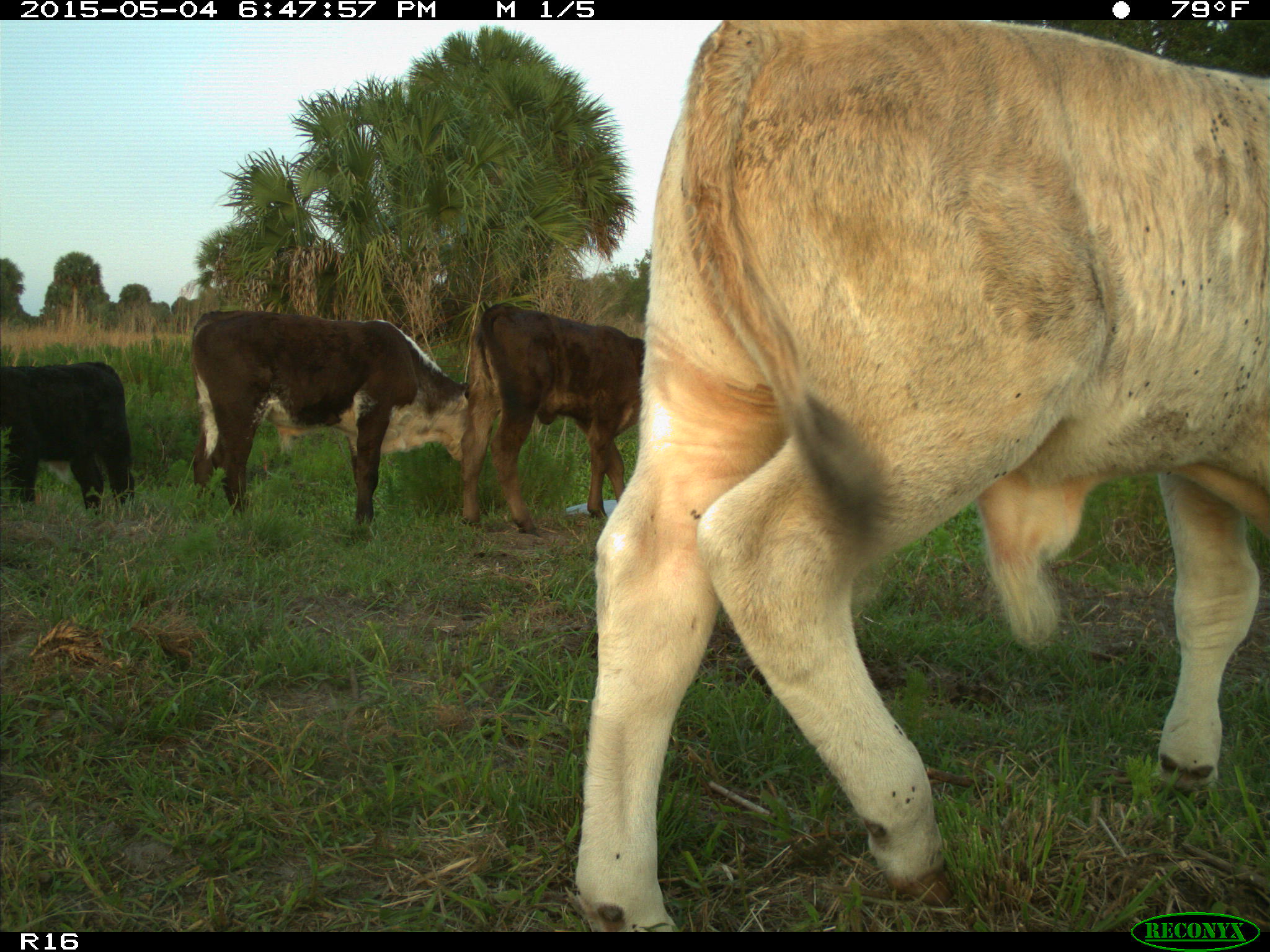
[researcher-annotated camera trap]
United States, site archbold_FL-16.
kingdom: Animalia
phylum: Chordata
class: Mammalia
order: Artiodactyla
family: Bovidae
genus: Bos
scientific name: Bos taurus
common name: domestic cow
Bos taurus (domestic cow).